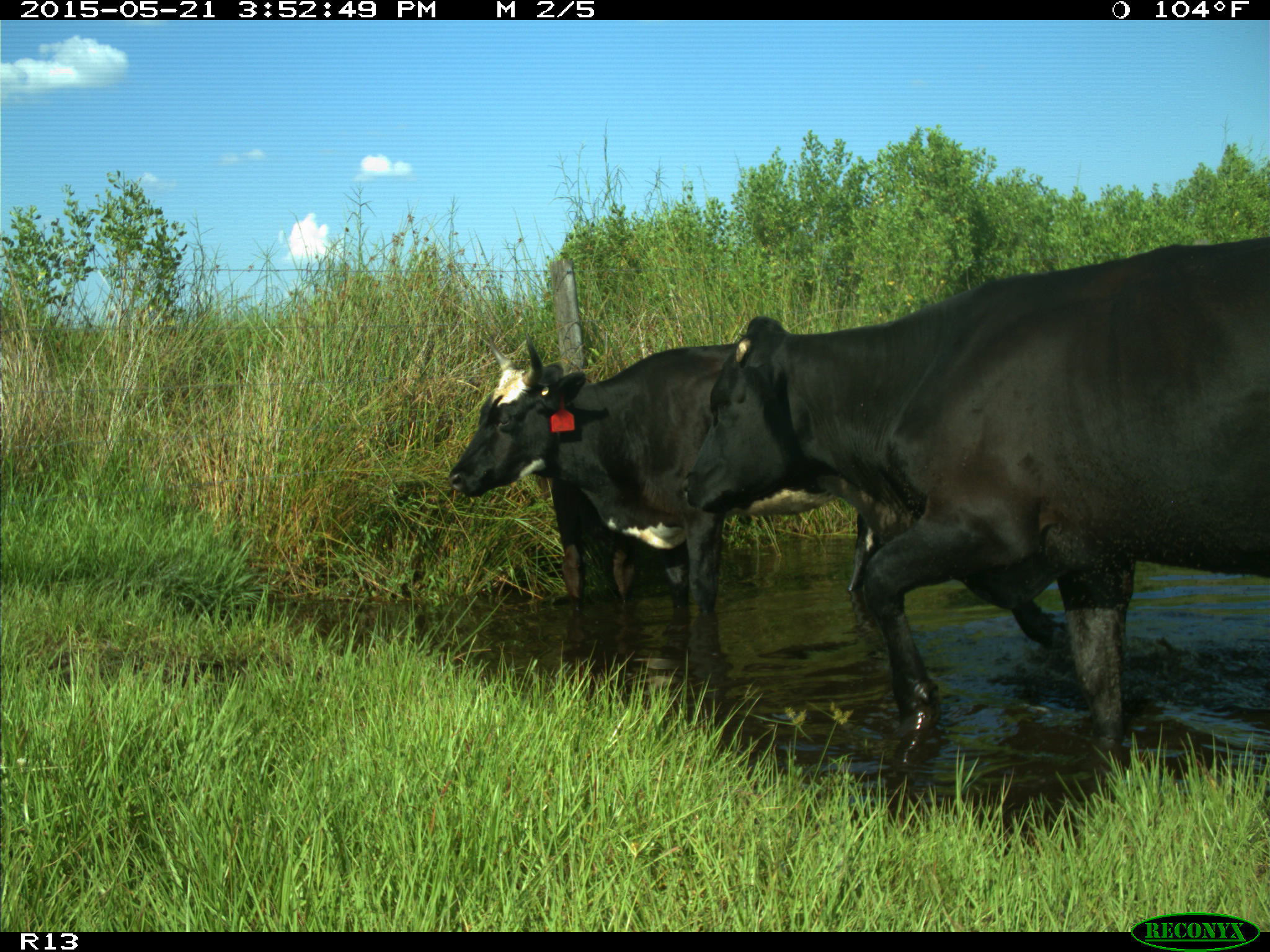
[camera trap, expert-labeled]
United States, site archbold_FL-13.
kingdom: Animalia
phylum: Chordata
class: Mammalia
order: Artiodactyla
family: Bovidae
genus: Bos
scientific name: Bos taurus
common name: domestic cow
Bos taurus (domestic cow).